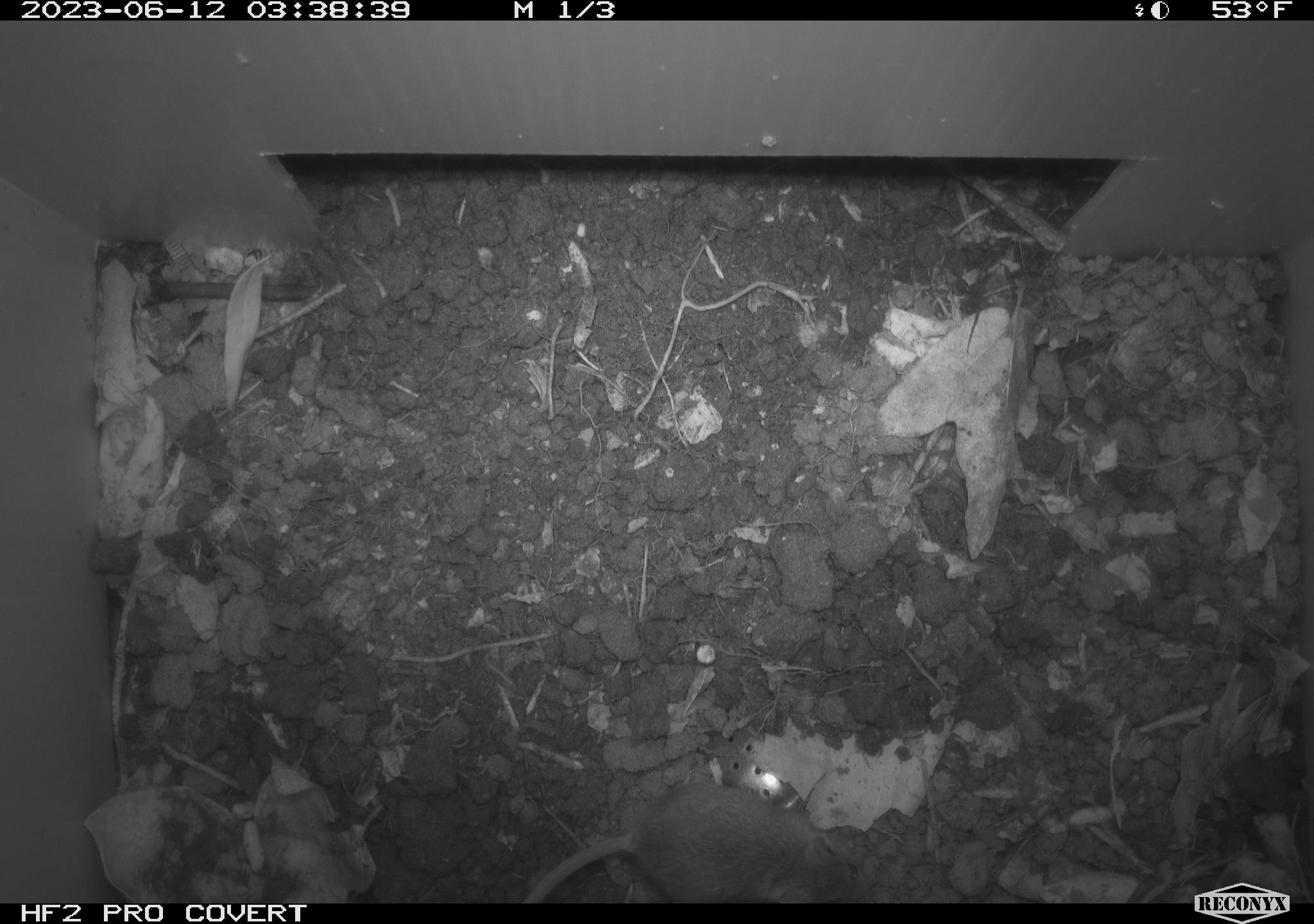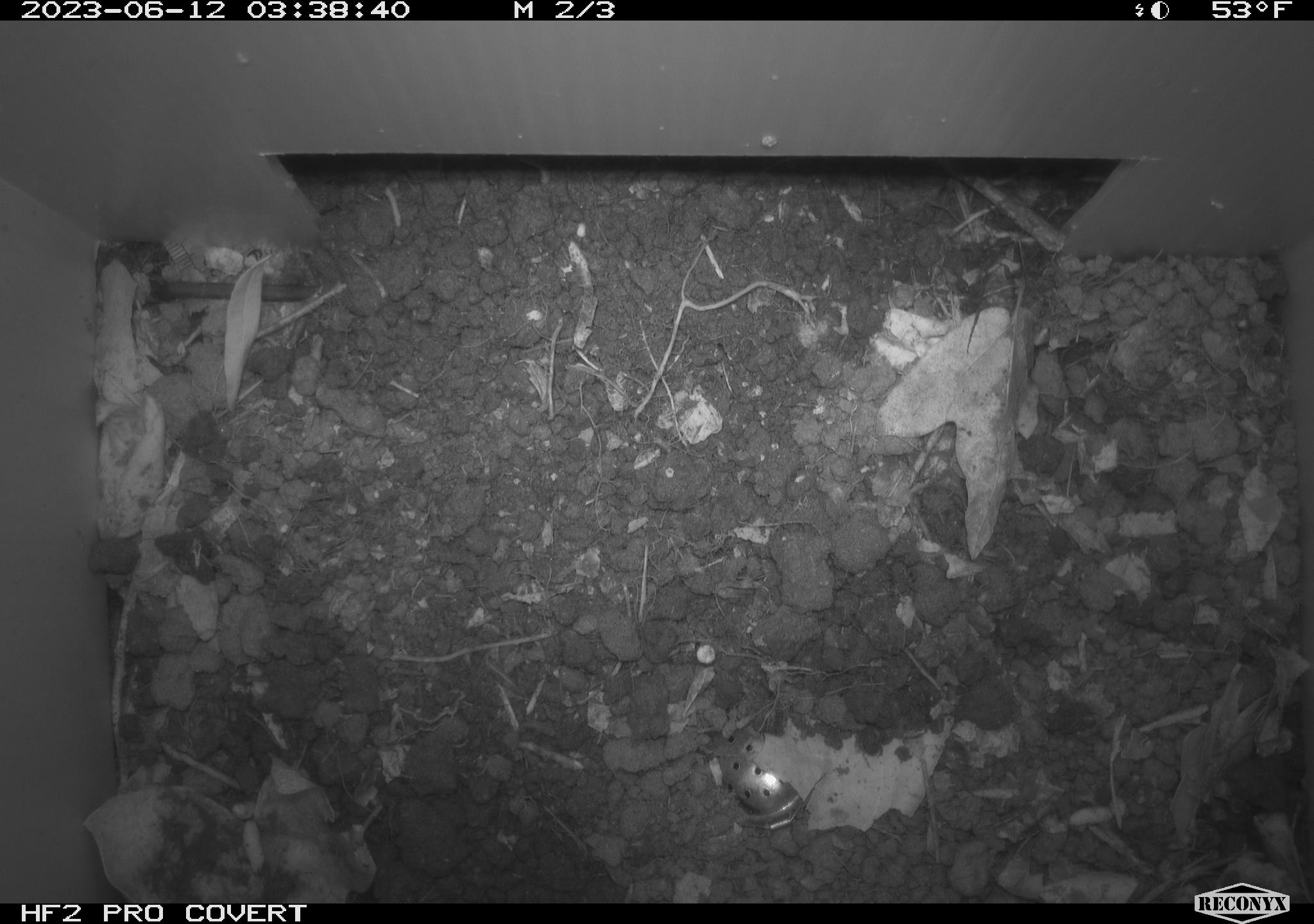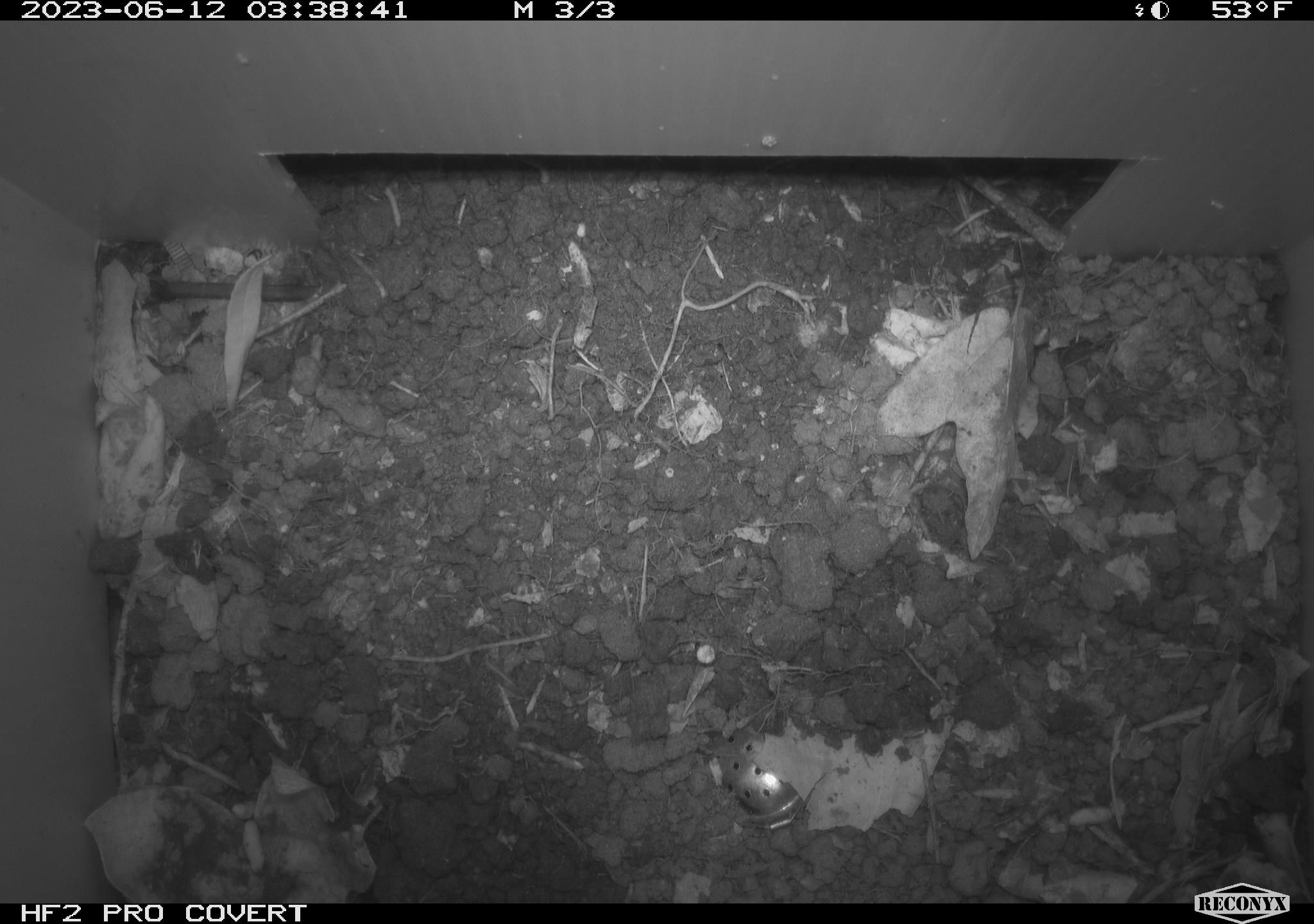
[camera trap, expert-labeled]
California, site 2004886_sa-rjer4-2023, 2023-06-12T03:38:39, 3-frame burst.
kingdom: Animalia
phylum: Chordata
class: Mammalia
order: Rodentia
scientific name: Rodentia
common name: mouse species